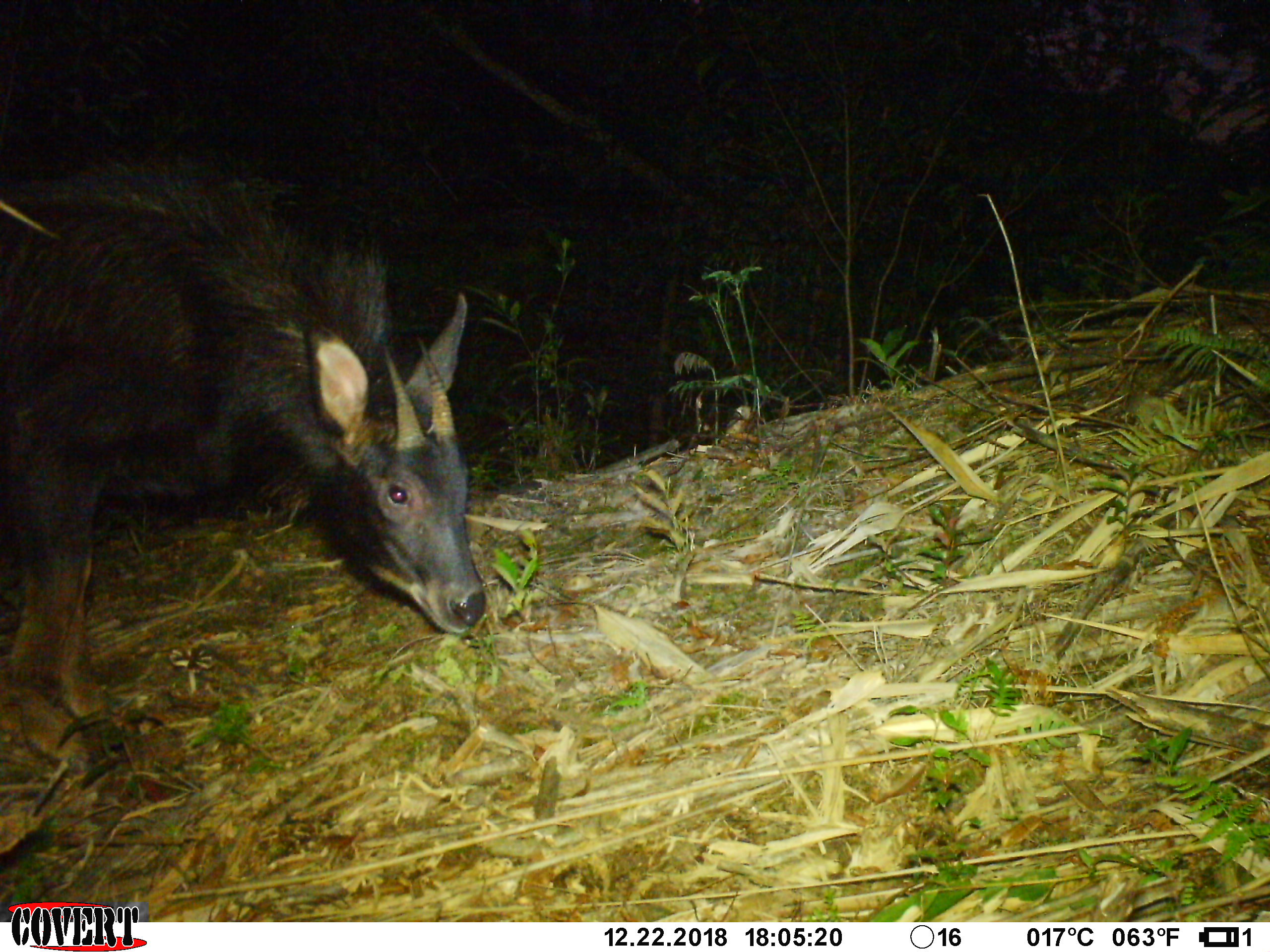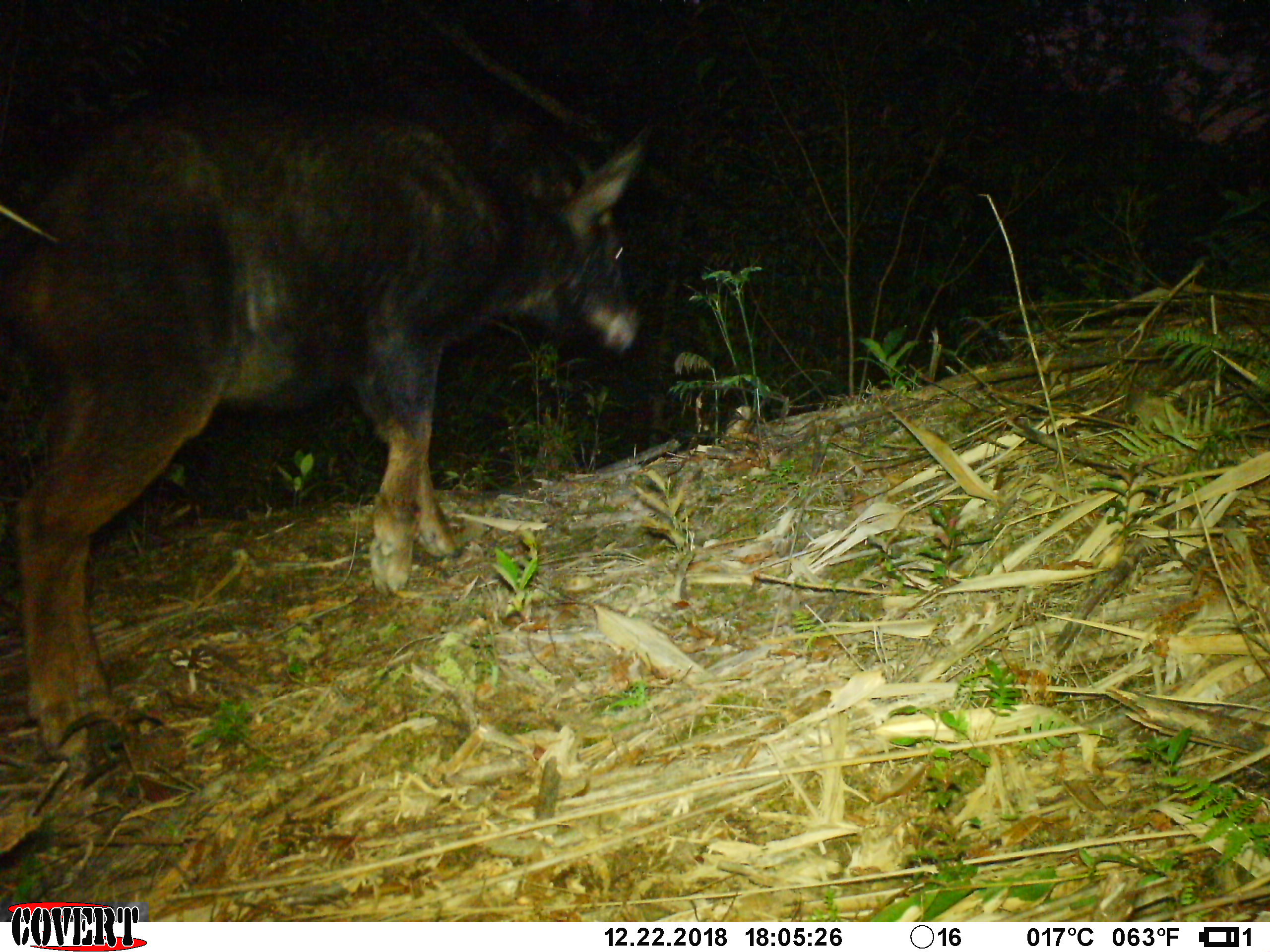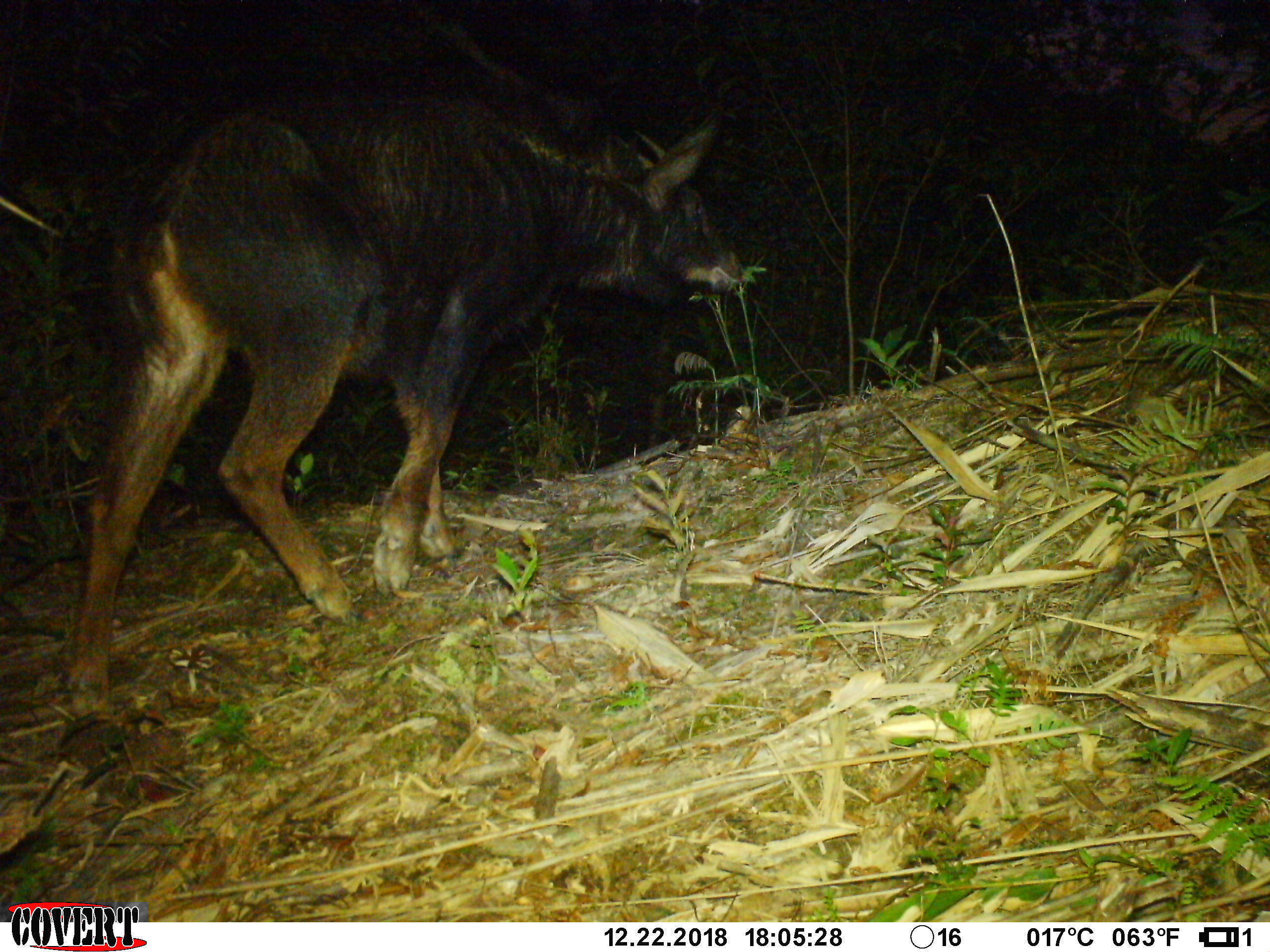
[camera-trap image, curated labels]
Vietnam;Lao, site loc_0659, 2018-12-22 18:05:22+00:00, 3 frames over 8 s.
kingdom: Animalia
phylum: Chordata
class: Mammalia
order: Artiodactyla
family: Bovidae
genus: Capricornis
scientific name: Capricornis sumatraensis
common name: chinese serow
Chinese serow (Capricornis sumatraensis). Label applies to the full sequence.